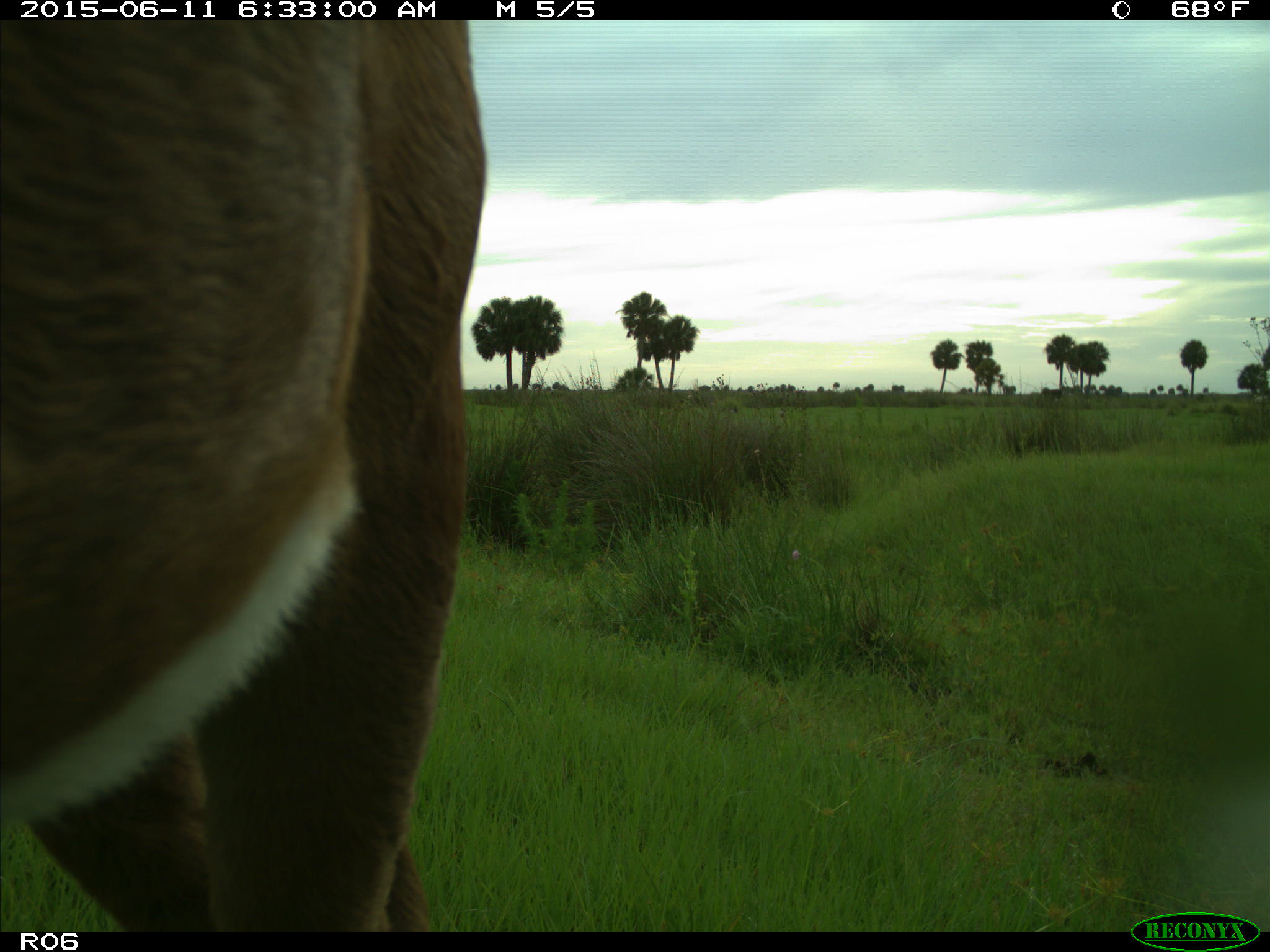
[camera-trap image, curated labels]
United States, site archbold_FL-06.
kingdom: Animalia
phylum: Chordata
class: Mammalia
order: Artiodactyla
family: Bovidae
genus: Bos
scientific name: Bos taurus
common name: domestic cow